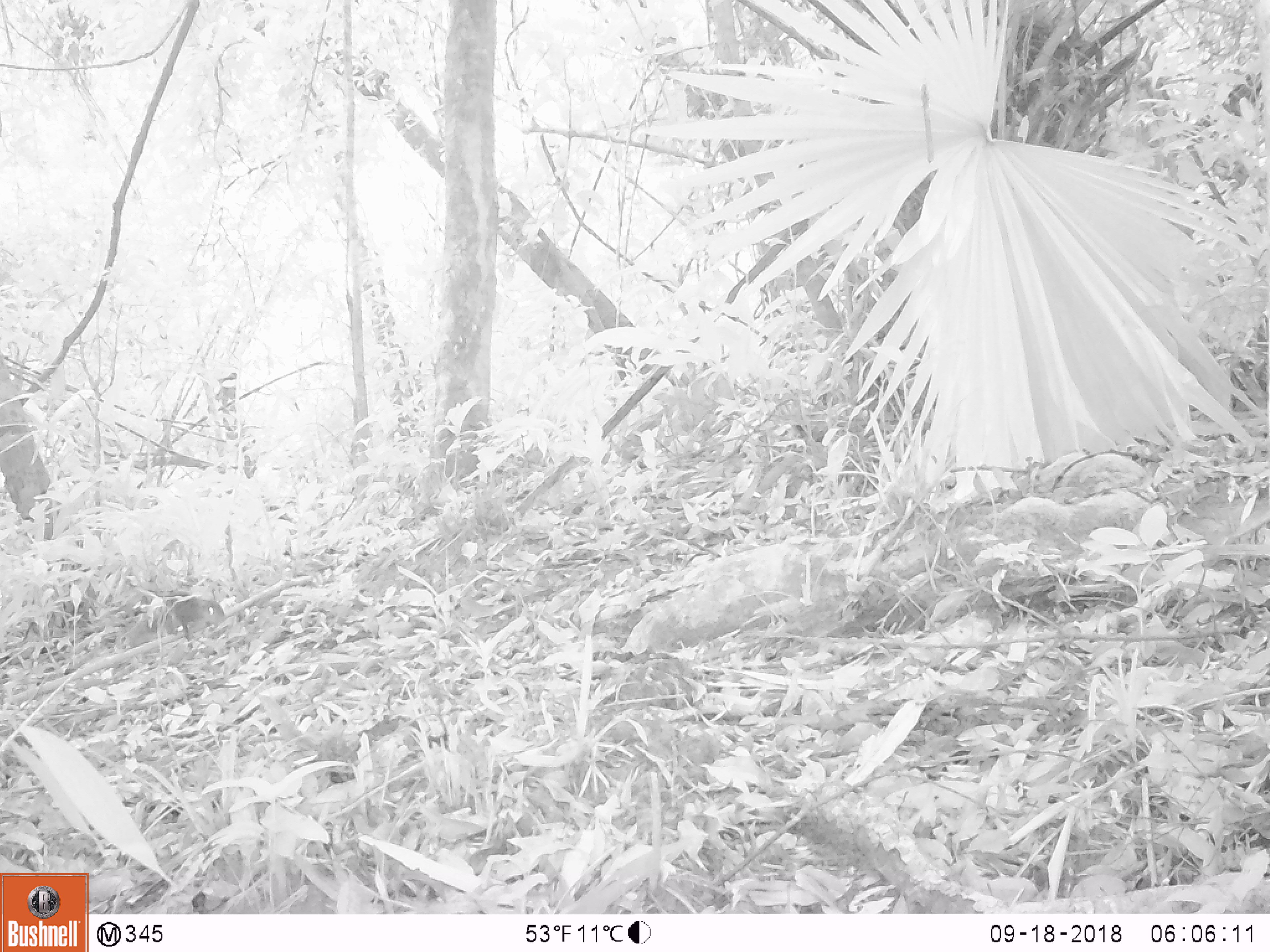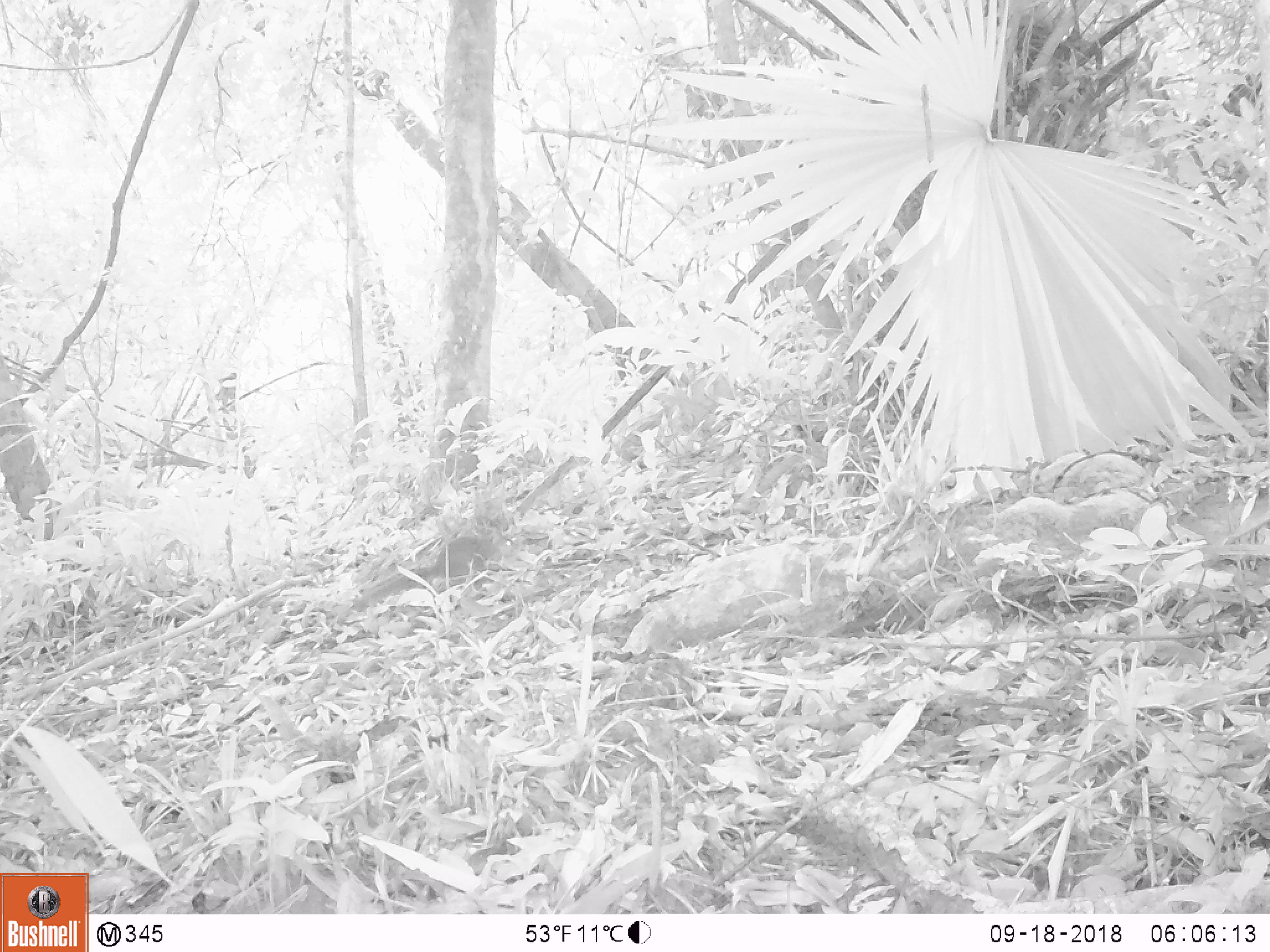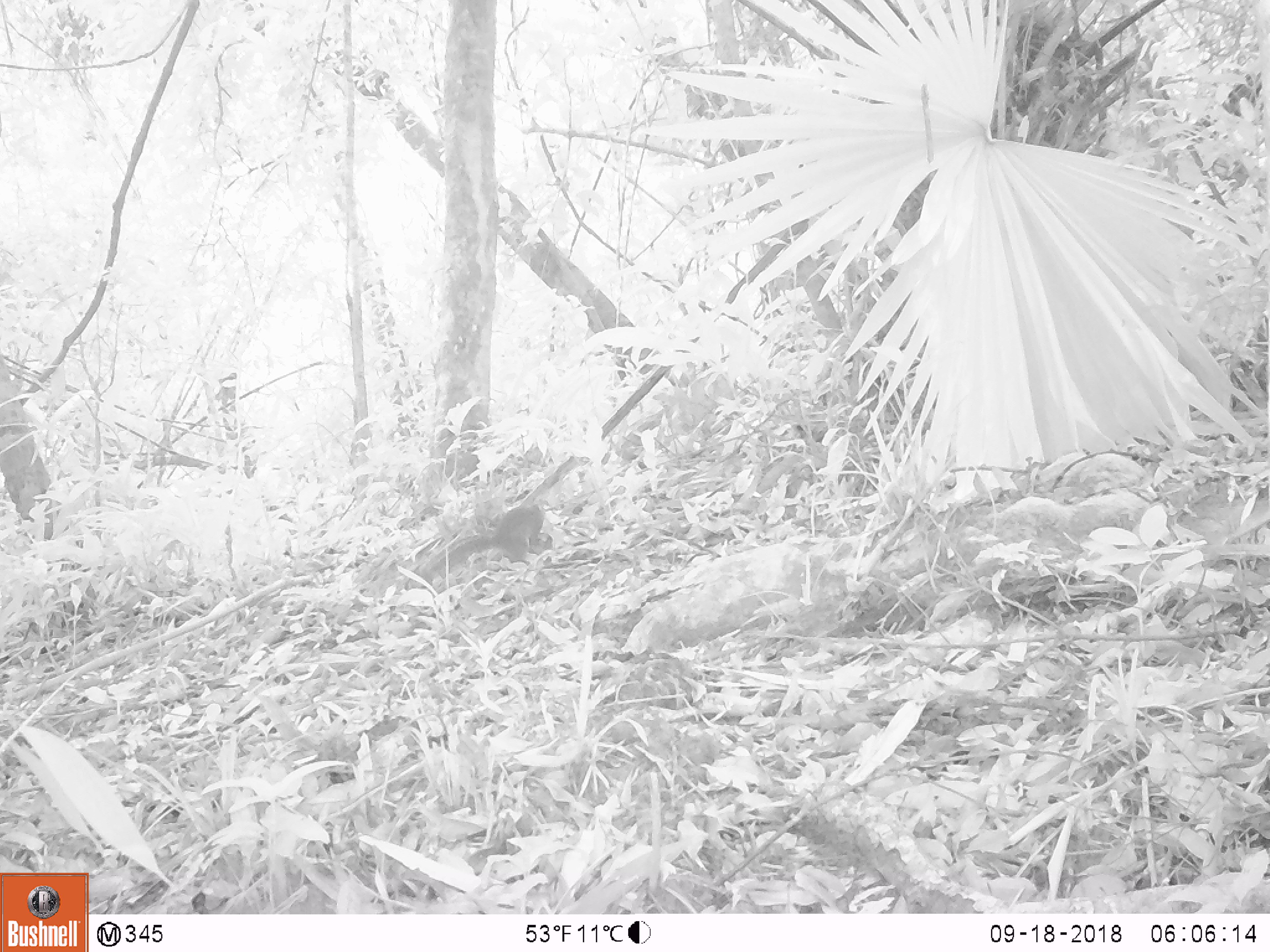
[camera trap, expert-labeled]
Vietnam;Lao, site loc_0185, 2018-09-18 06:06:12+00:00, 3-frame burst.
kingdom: Animalia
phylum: Chordata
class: Mammalia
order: Rodentia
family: Sciuridae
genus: Dremomys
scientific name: Dremomys rufigenis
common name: red-cheeked squirrel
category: red cheeked squirrel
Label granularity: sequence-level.